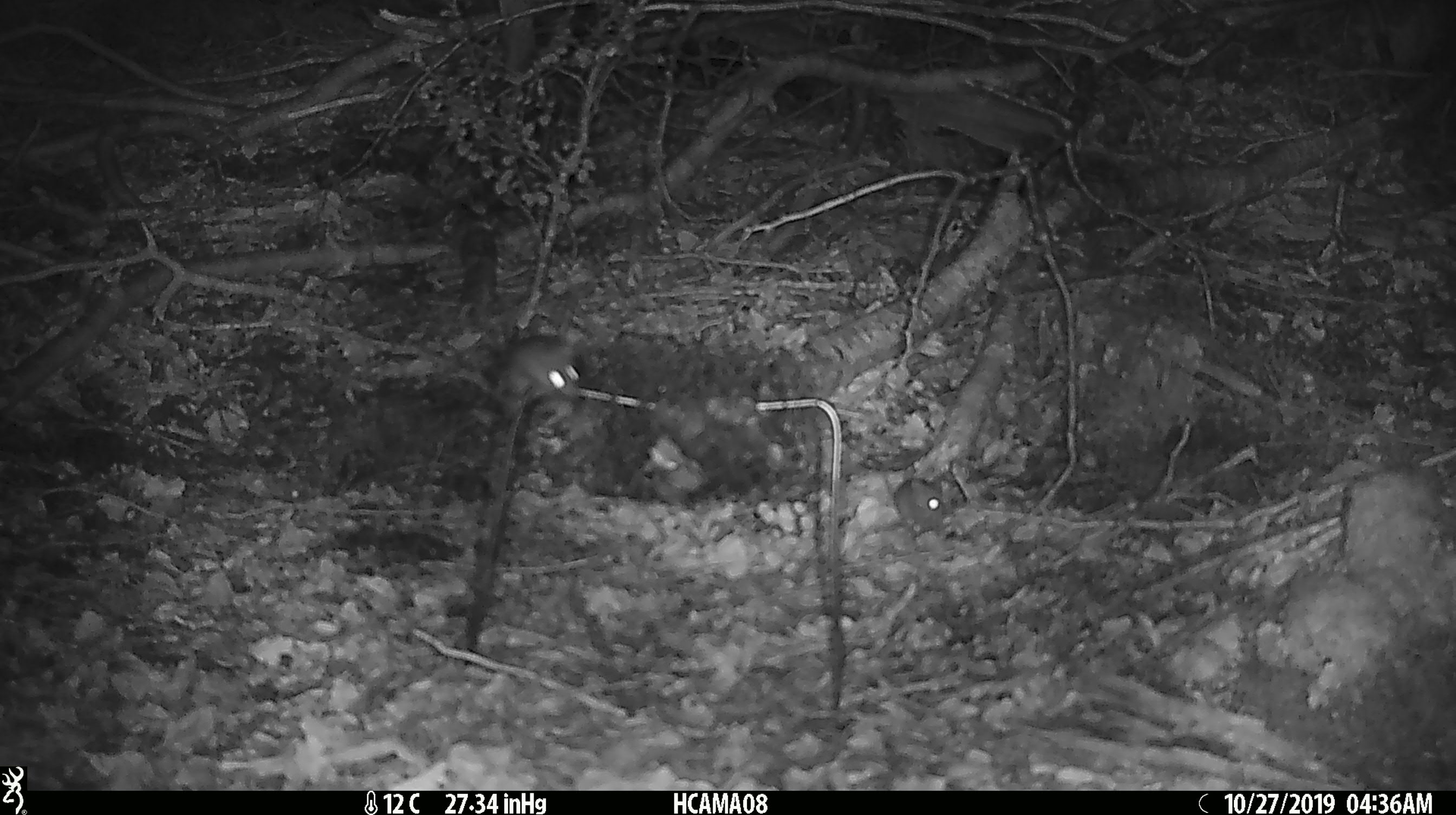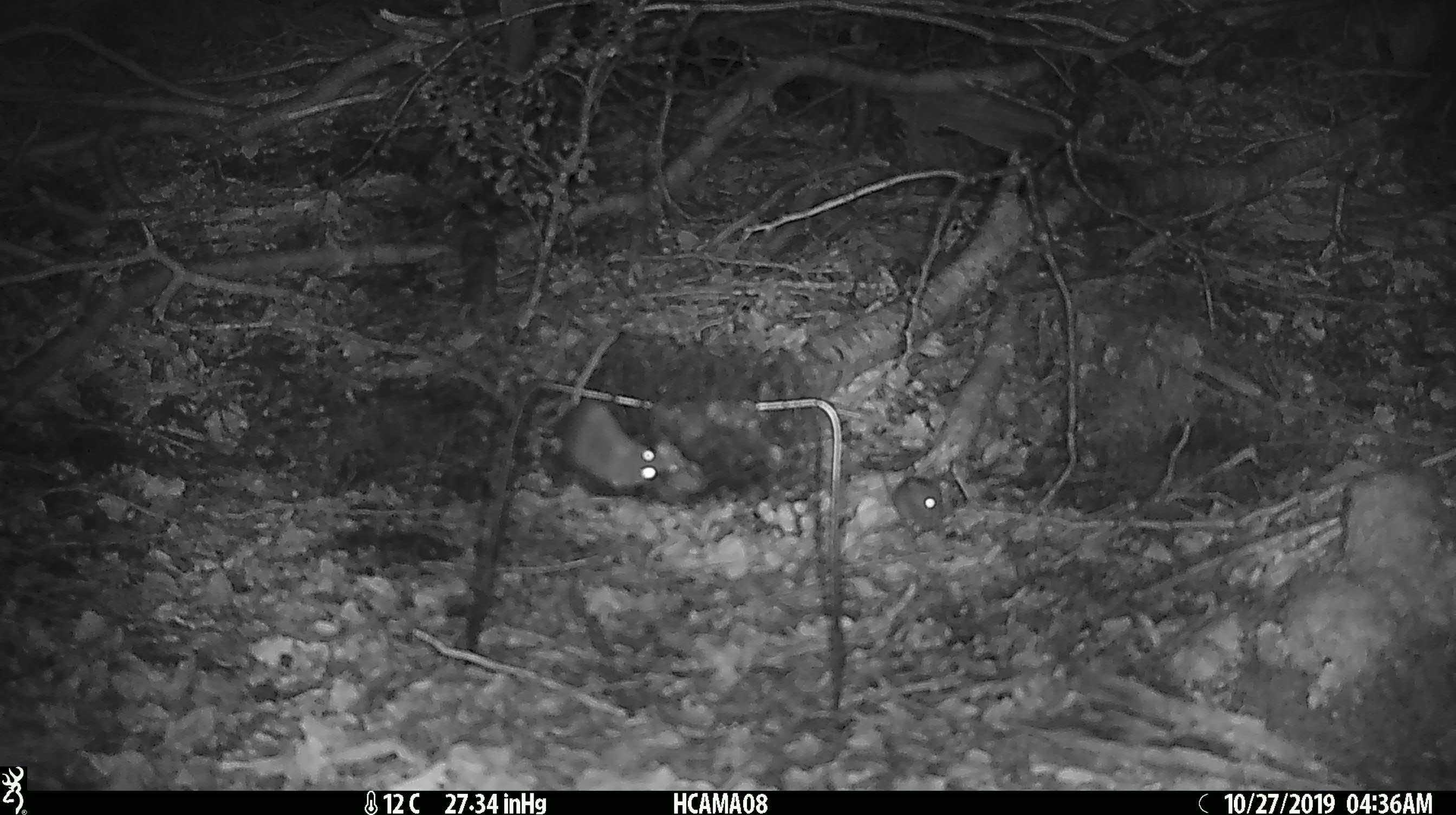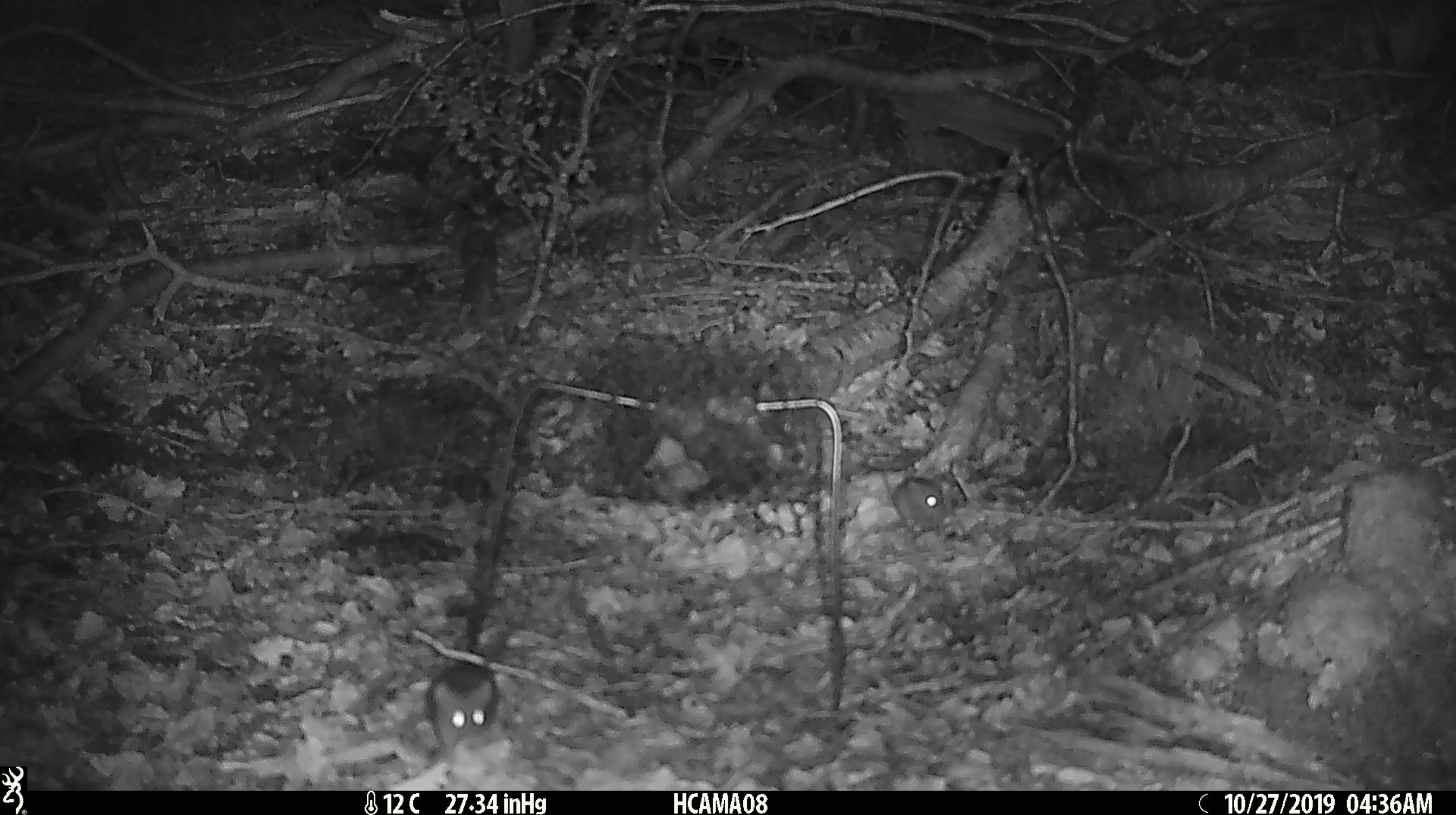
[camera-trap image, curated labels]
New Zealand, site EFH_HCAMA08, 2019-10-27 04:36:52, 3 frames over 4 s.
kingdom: Animalia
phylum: Chordata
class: Mammalia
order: Rodentia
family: Muridae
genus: Mus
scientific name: Mus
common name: mouse